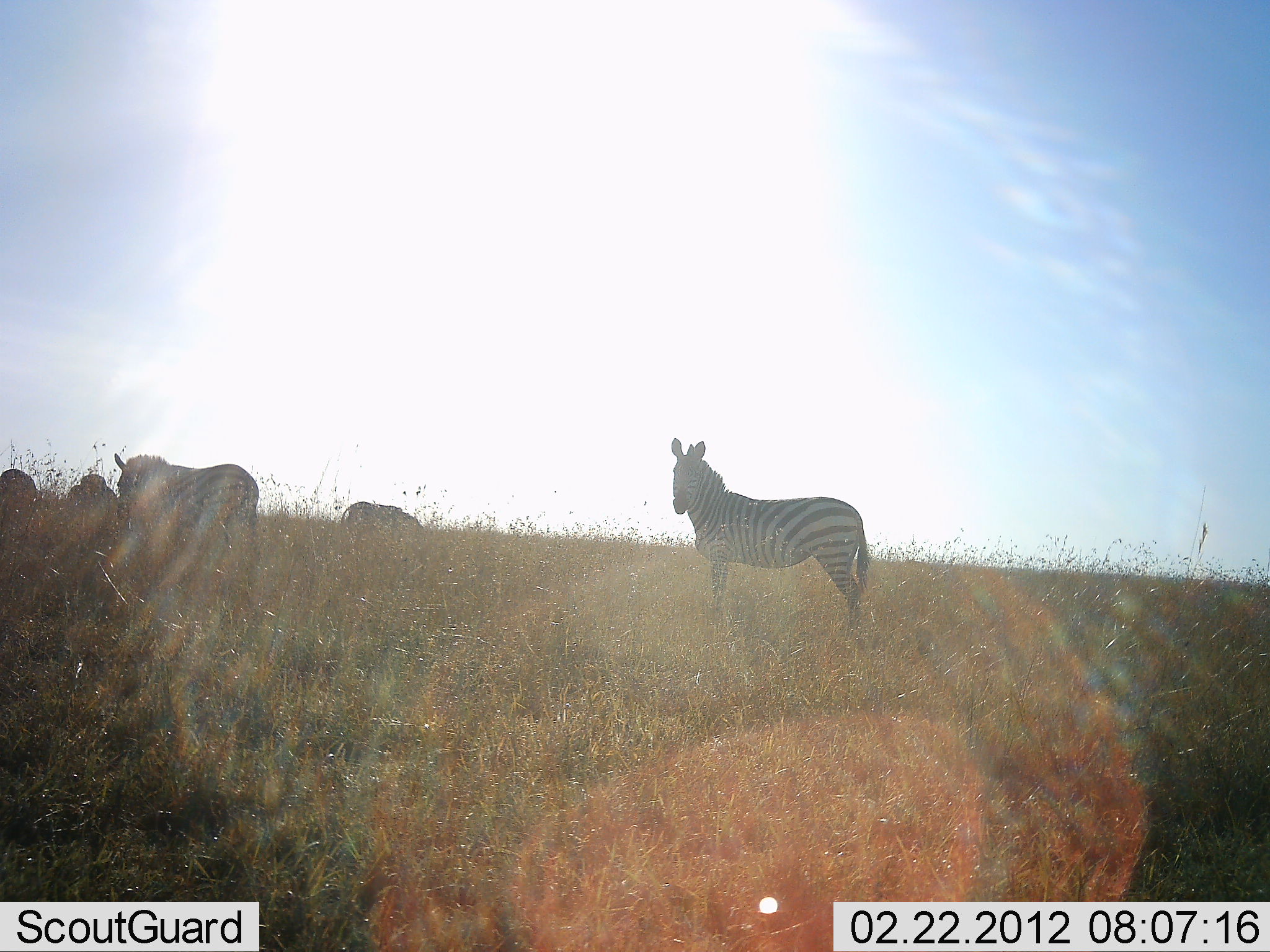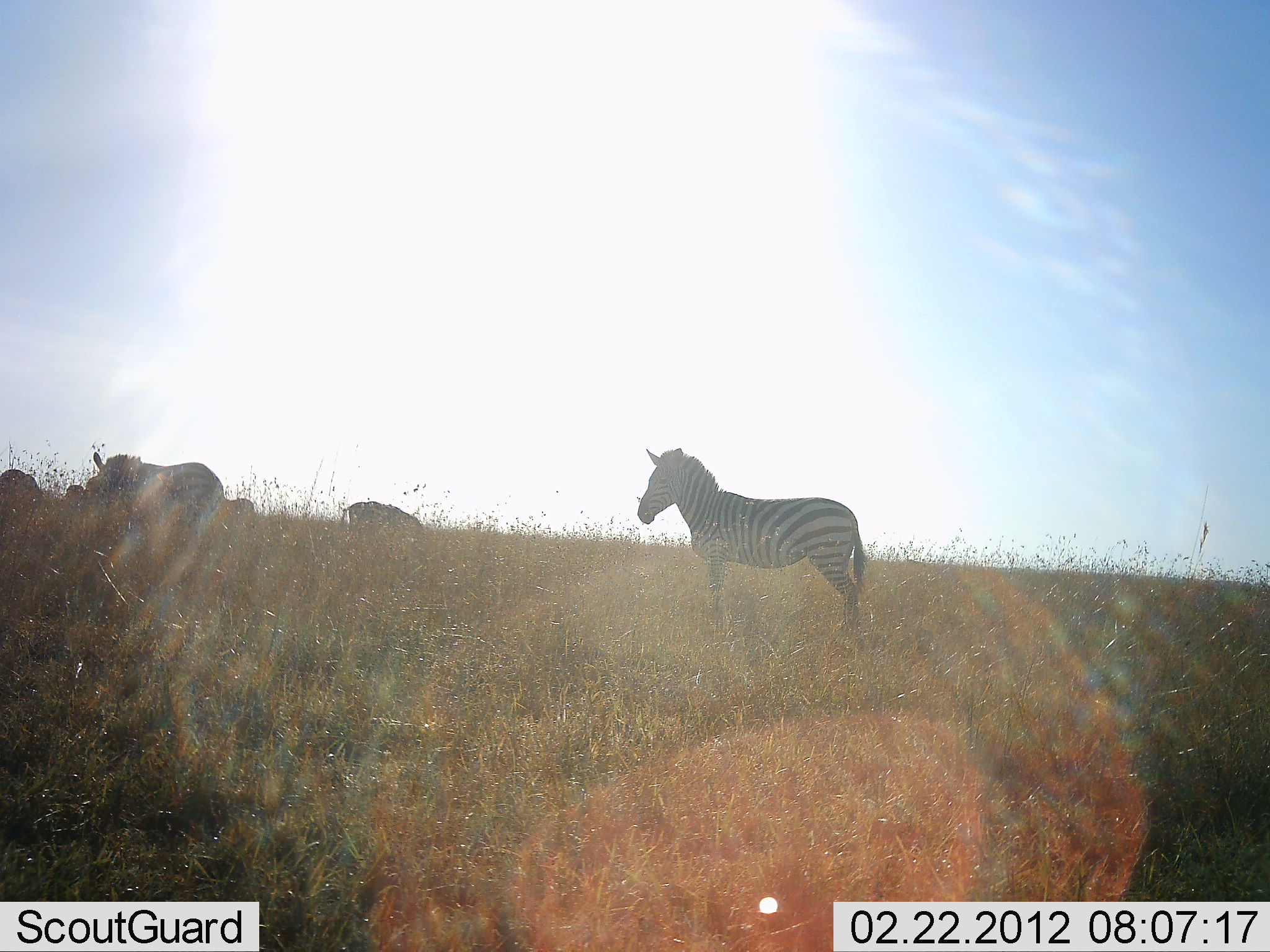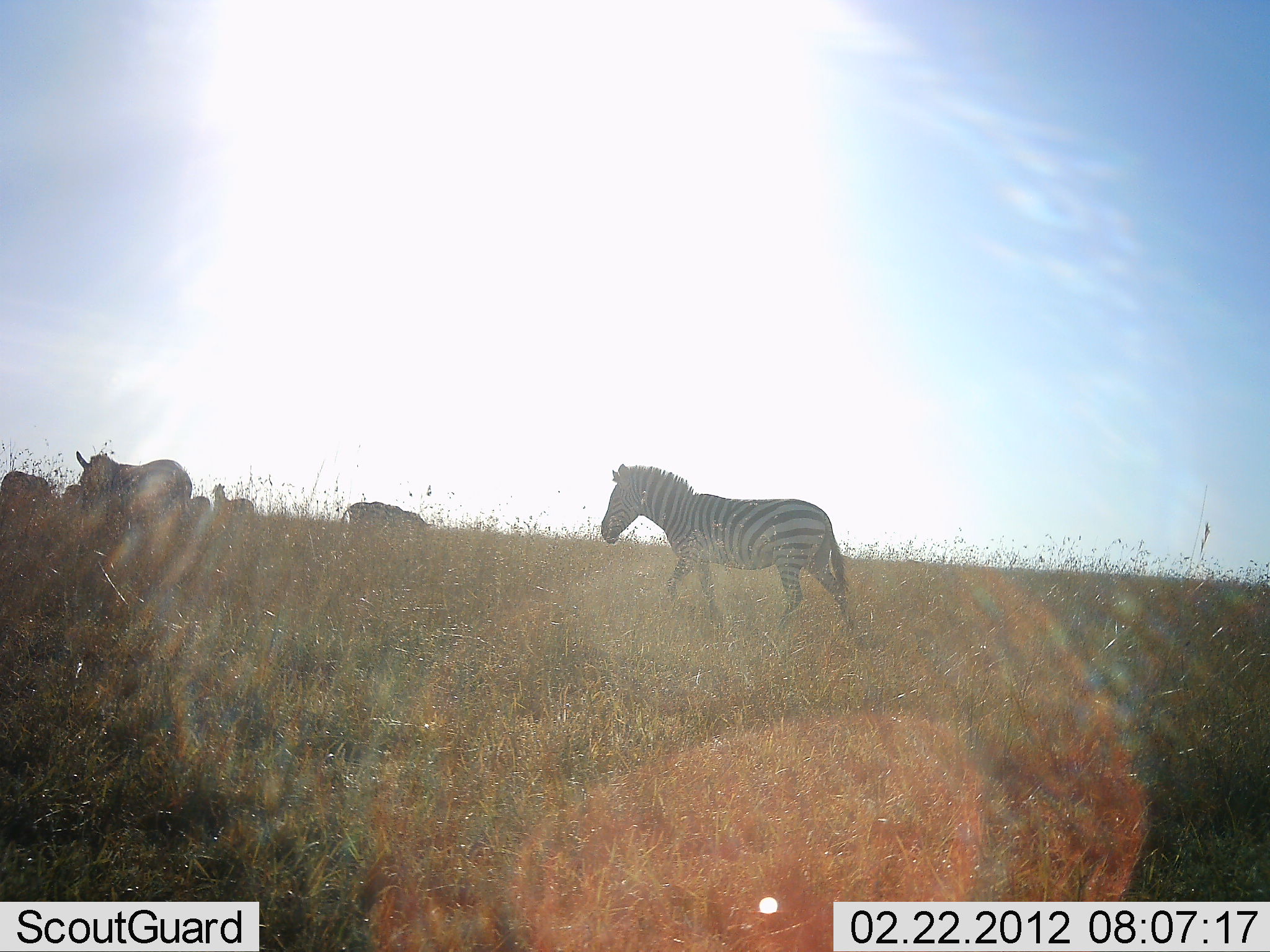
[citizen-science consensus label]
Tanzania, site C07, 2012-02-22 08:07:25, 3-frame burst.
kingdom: Animalia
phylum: Chordata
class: Mammalia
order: Perissodactyla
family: Equidae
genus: Equus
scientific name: Equus quagga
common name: plains zebra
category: zebra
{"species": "zebra (plains zebra) (Equus quagga)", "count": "6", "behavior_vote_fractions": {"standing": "55%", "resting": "0%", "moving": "60%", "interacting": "5%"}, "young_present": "5%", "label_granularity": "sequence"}